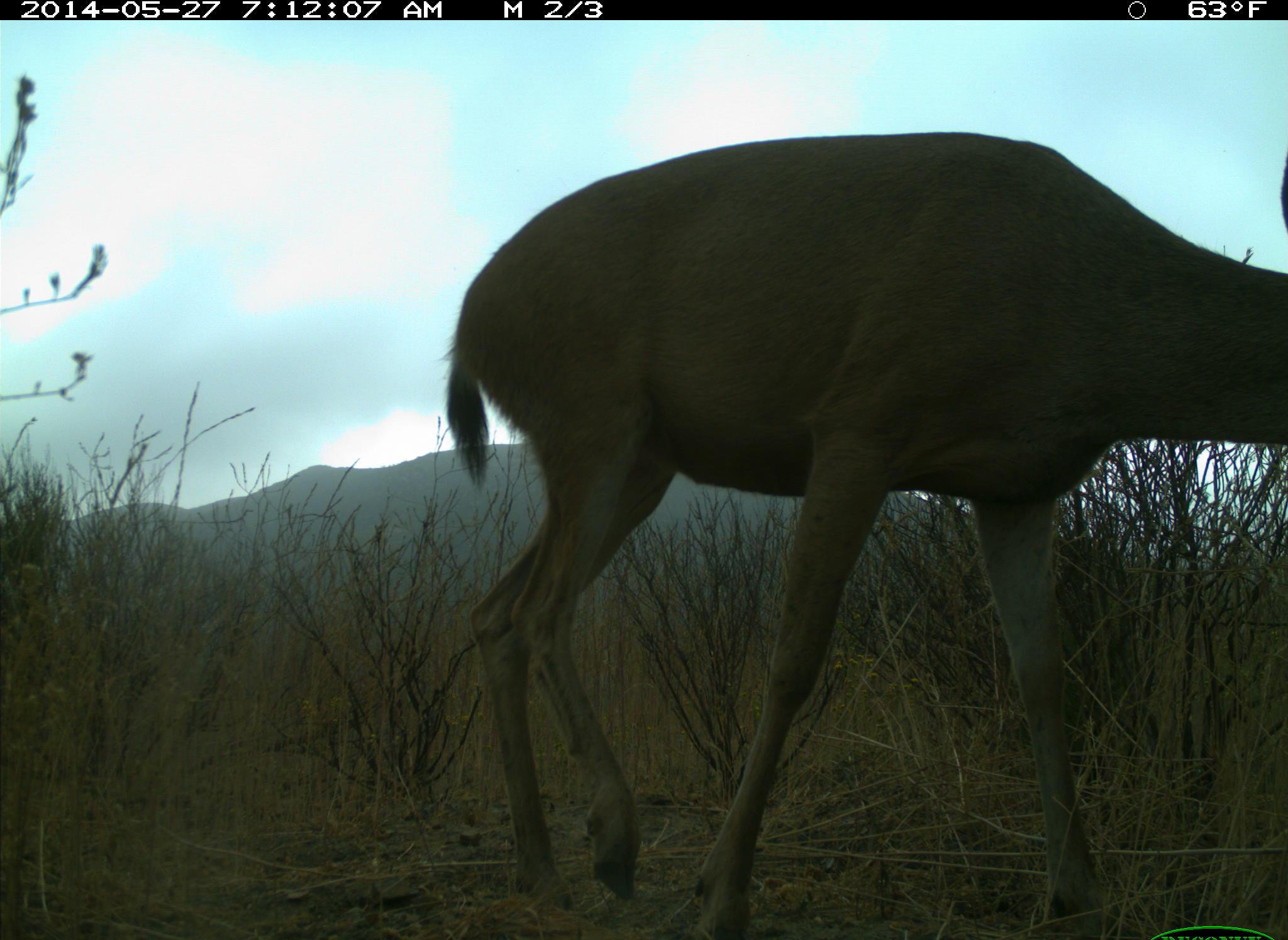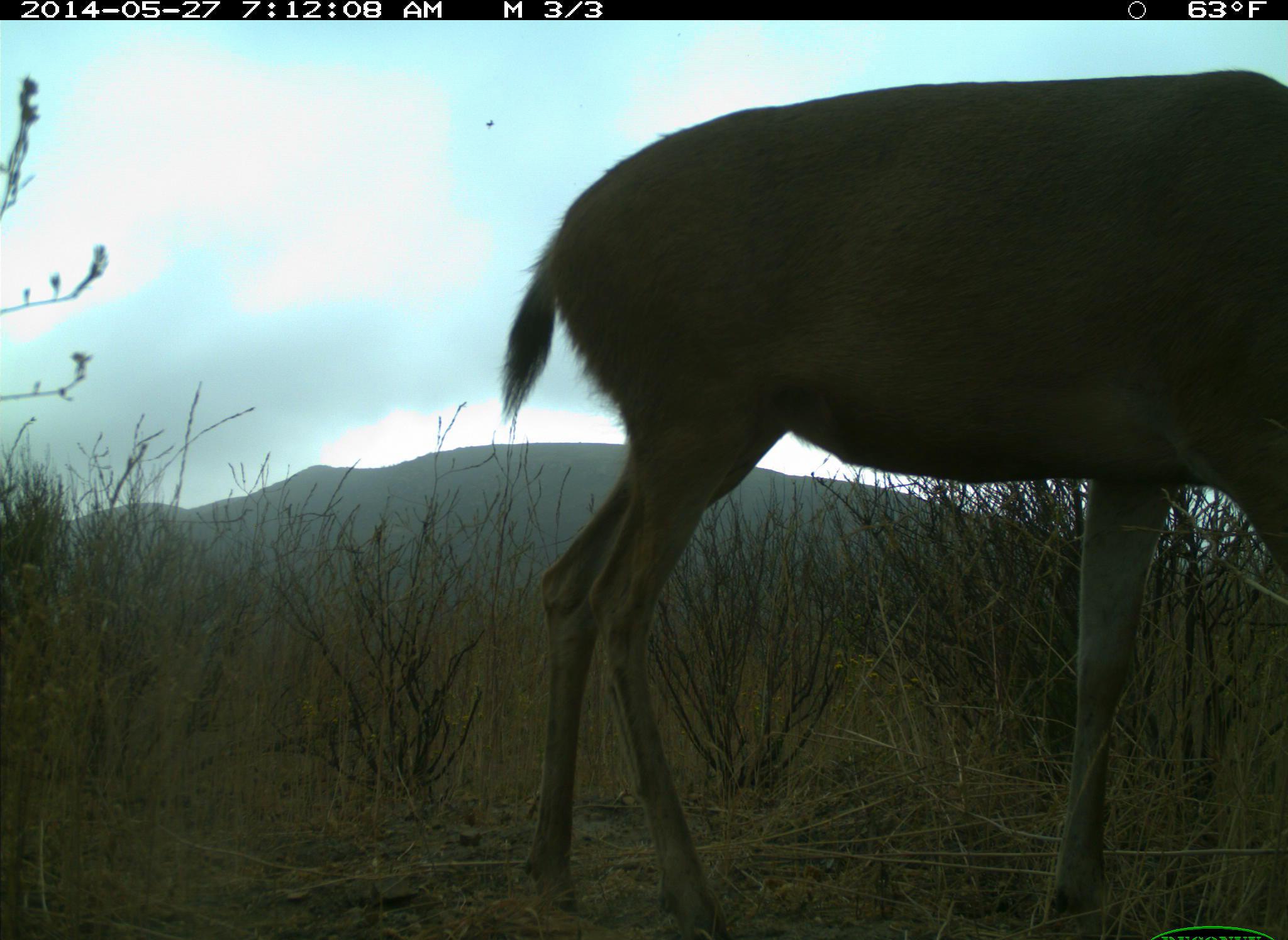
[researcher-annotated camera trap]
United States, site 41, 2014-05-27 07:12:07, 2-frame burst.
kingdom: Animalia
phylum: Chordata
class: Mammalia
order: Artiodactyla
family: Cervidae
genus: Odocoileus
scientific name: Odocoileus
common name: deer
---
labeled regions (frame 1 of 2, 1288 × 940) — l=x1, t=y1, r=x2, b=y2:
deer: l=439, t=134, r=1288, b=940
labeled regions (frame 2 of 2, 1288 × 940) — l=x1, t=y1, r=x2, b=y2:
deer: l=501, t=68, r=1288, b=940